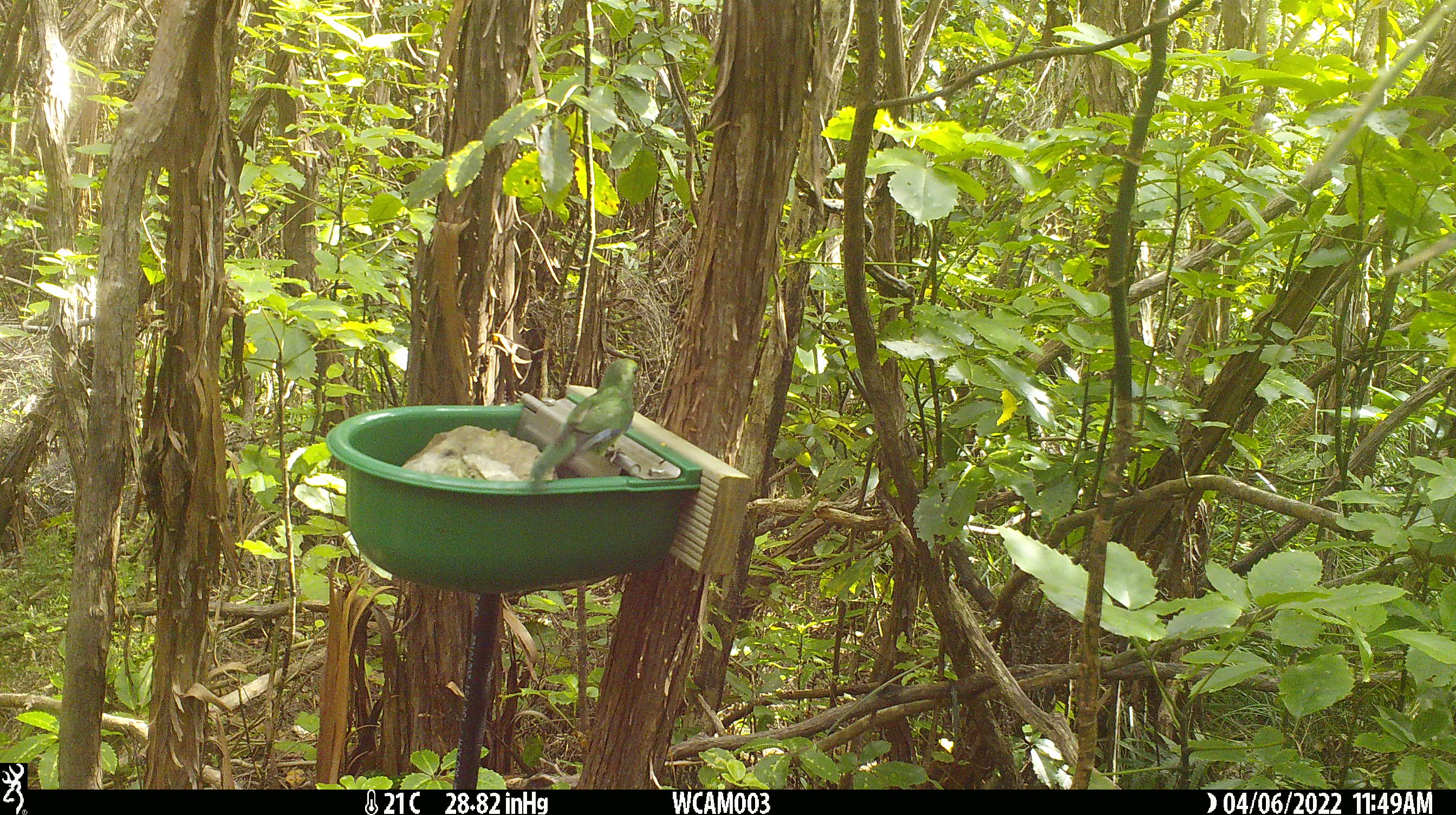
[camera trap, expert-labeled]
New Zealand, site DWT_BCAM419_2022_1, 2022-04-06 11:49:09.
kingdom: Animalia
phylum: Chordata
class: Aves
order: Psittaciformes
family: Psittaculidae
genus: Cyanoramphus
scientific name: Cyanoramphus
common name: parakeet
Parakeet (Cyanoramphus).